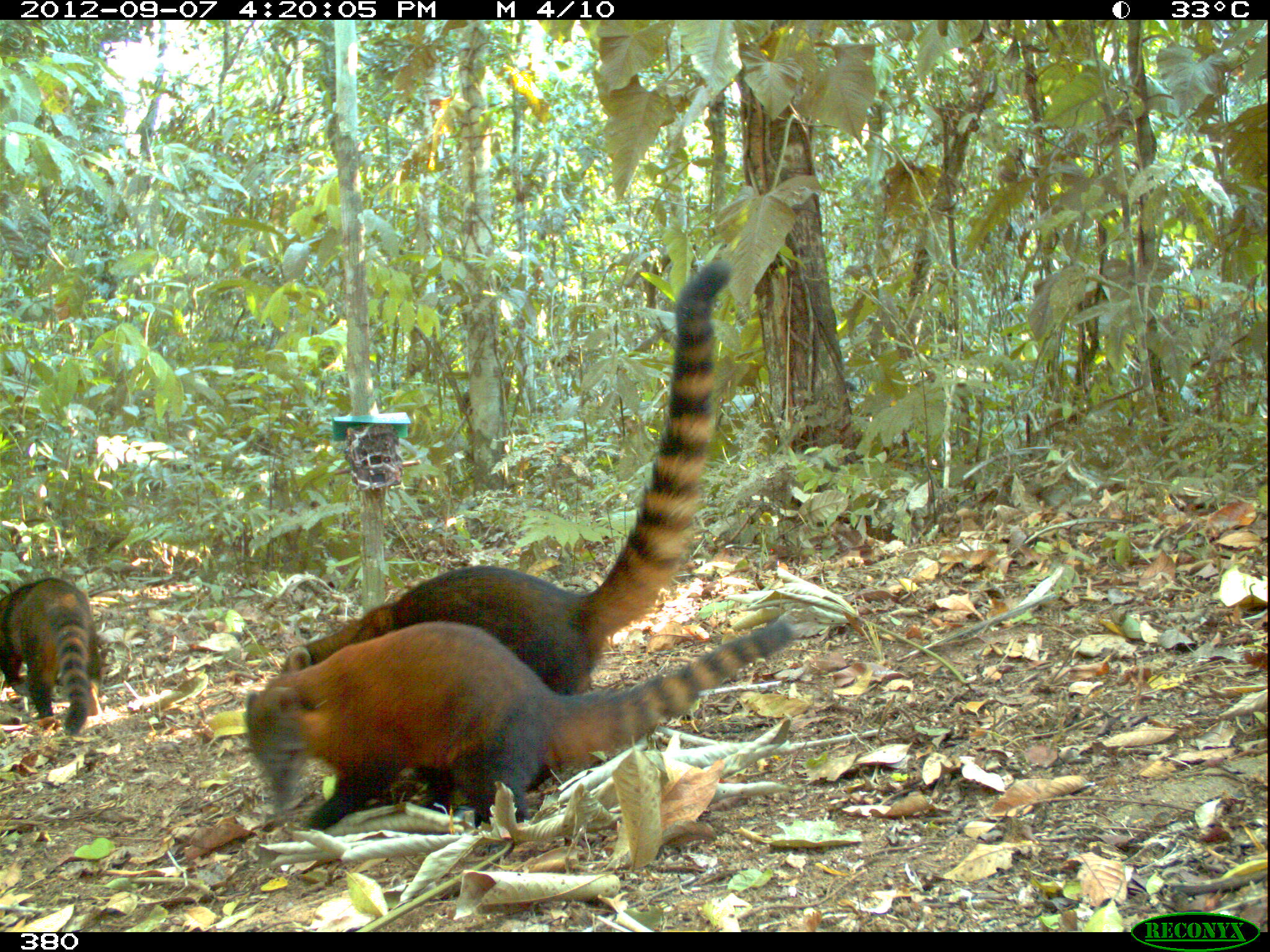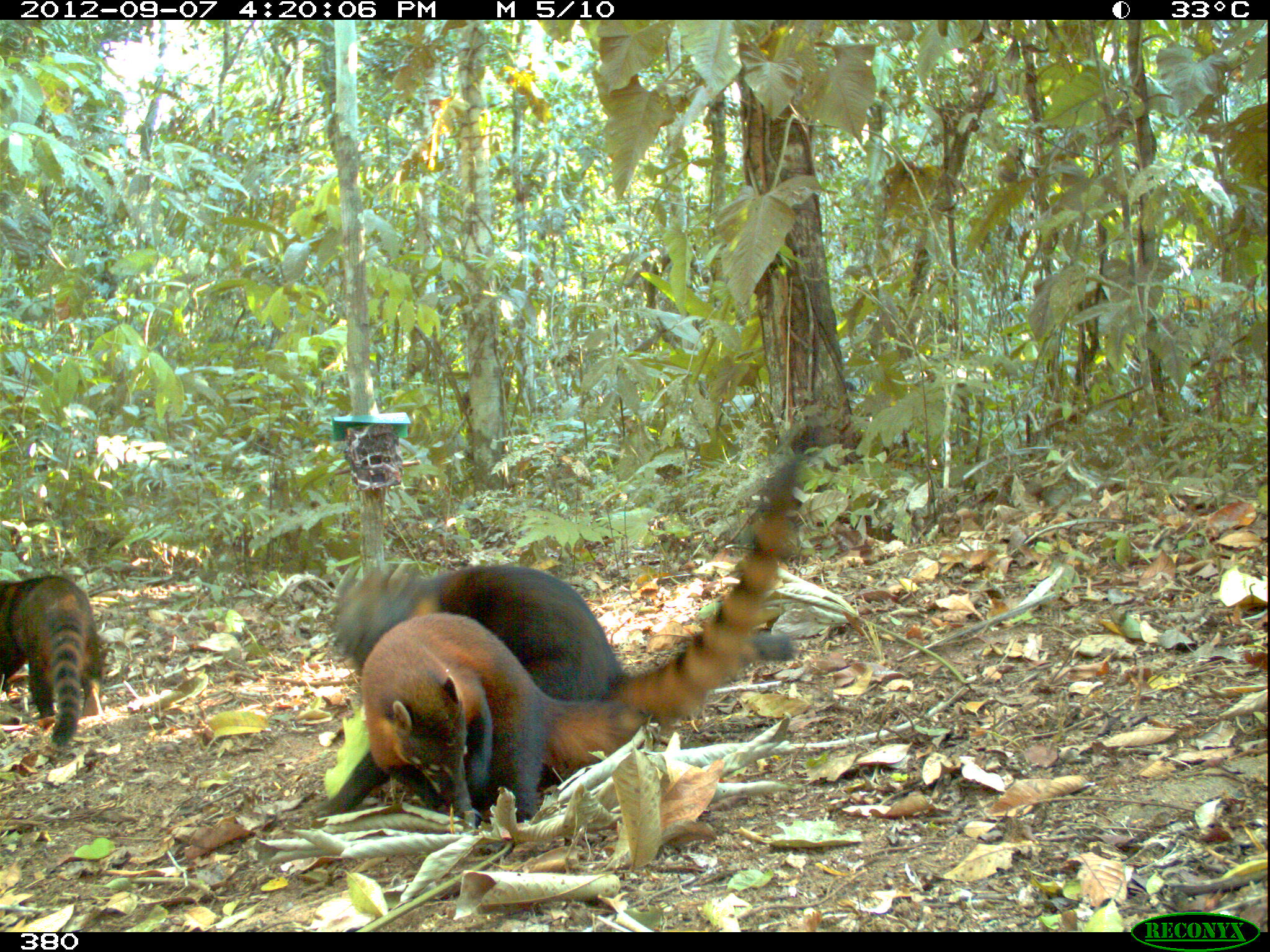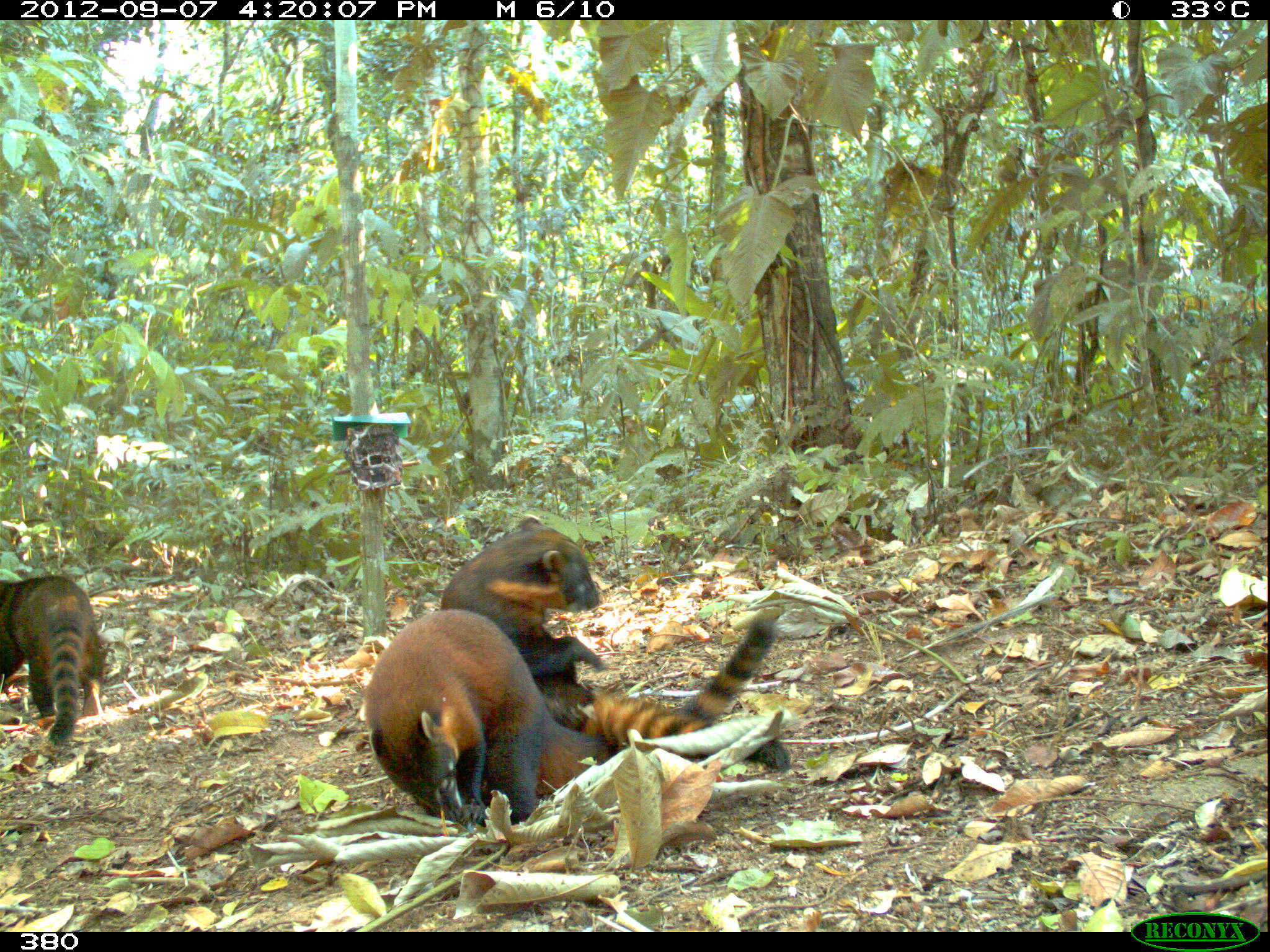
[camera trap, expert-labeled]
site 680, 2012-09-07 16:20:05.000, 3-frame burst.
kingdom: Animalia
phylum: Chordata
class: Mammalia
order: Carnivora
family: Procyonidae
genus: Nasua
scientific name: Nasua nasua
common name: south american coati